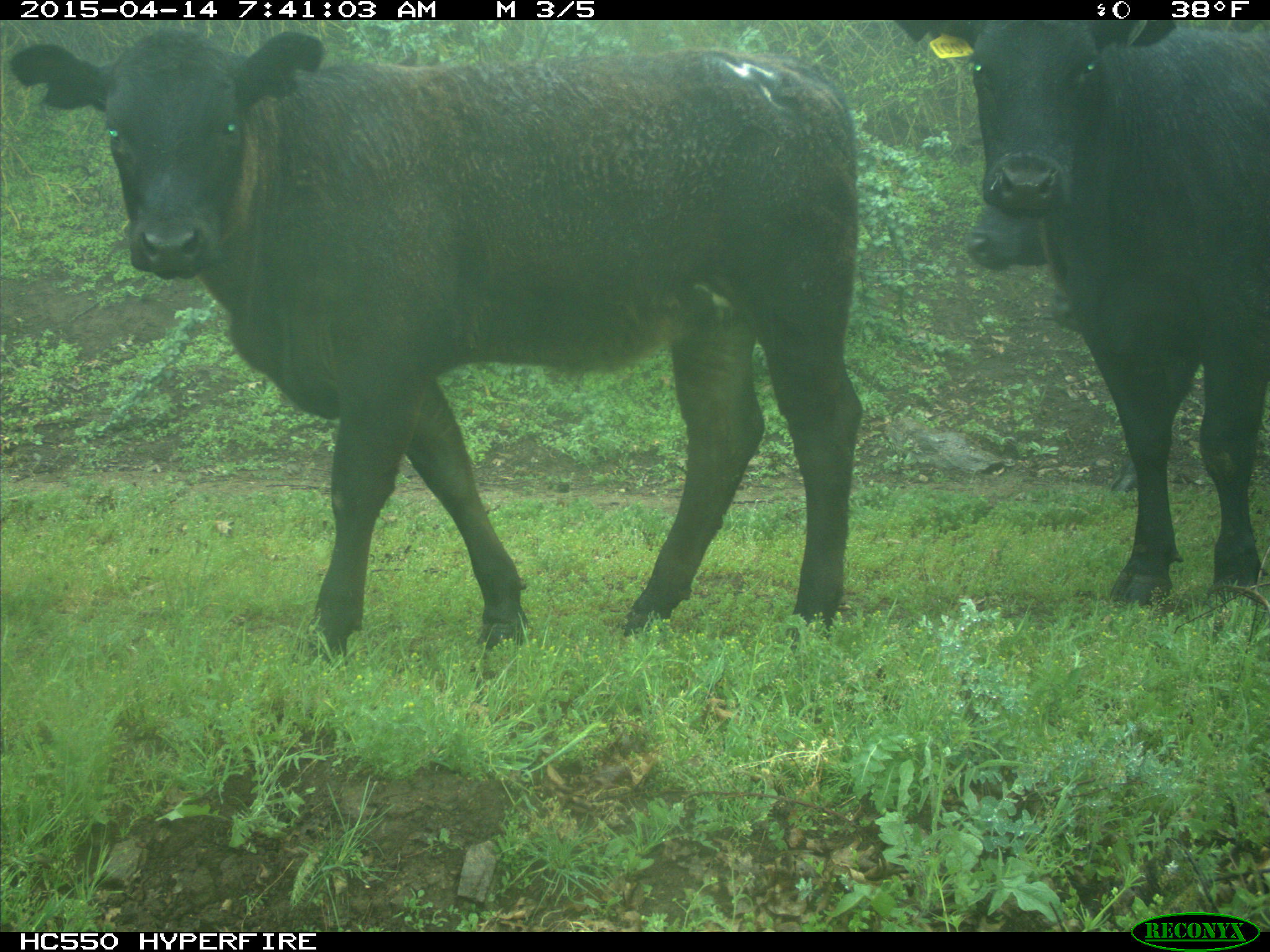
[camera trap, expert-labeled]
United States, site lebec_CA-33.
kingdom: Animalia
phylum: Chordata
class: Mammalia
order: Artiodactyla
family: Bovidae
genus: Bos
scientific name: Bos taurus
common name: domestic cow